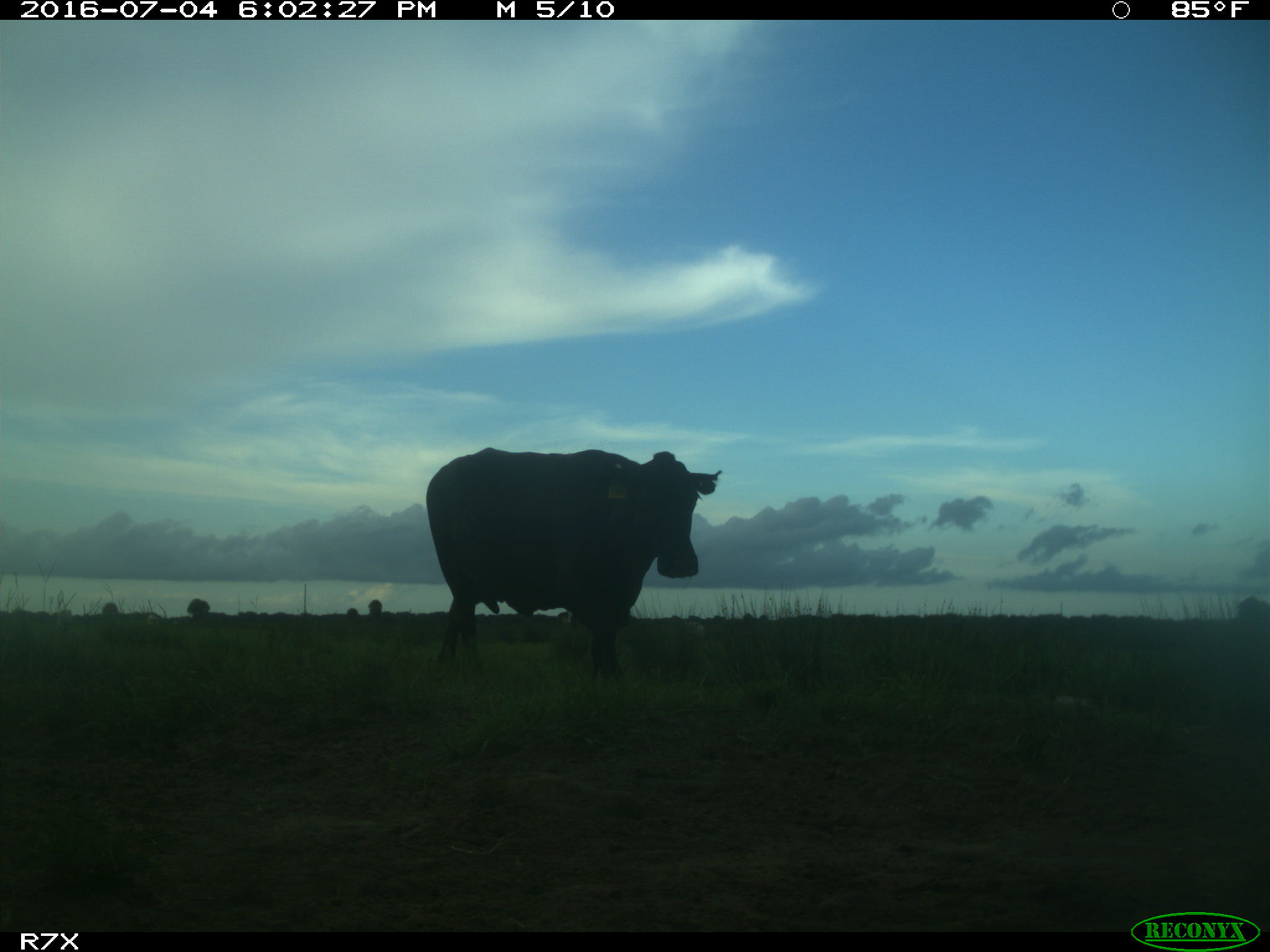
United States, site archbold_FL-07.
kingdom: Animalia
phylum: Chordata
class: Mammalia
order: Artiodactyla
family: Bovidae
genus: Bos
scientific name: Bos taurus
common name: domestic cow